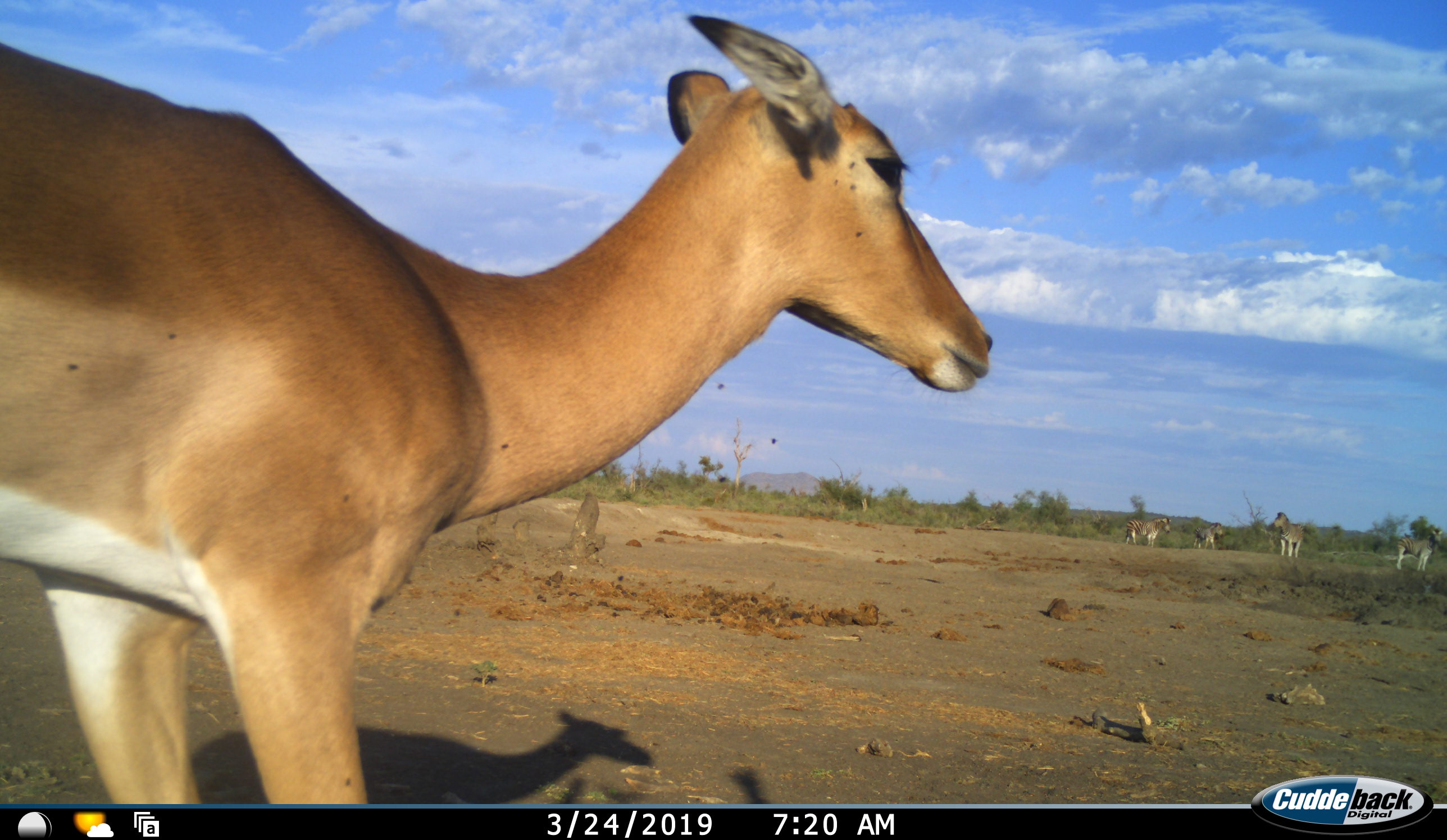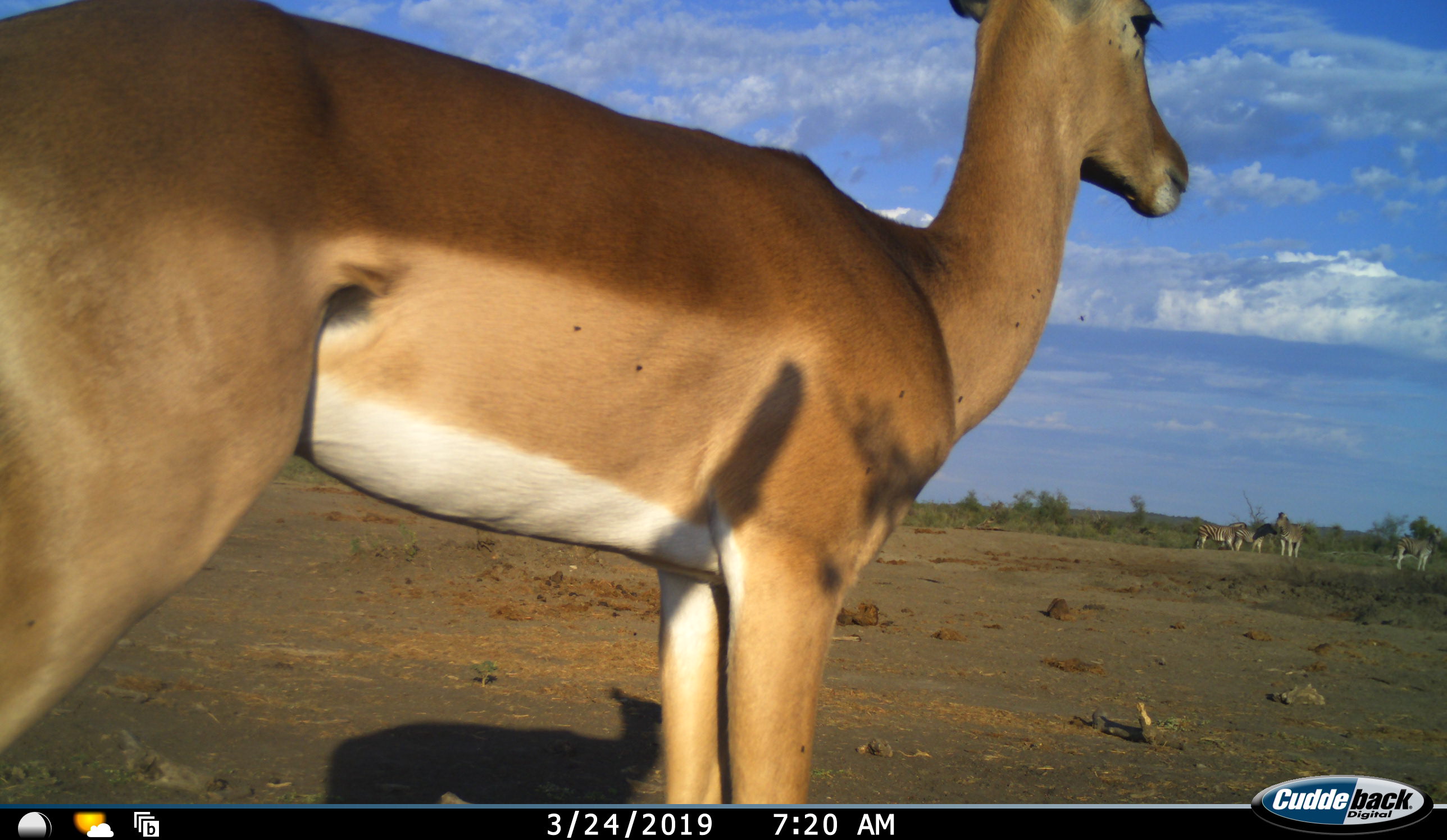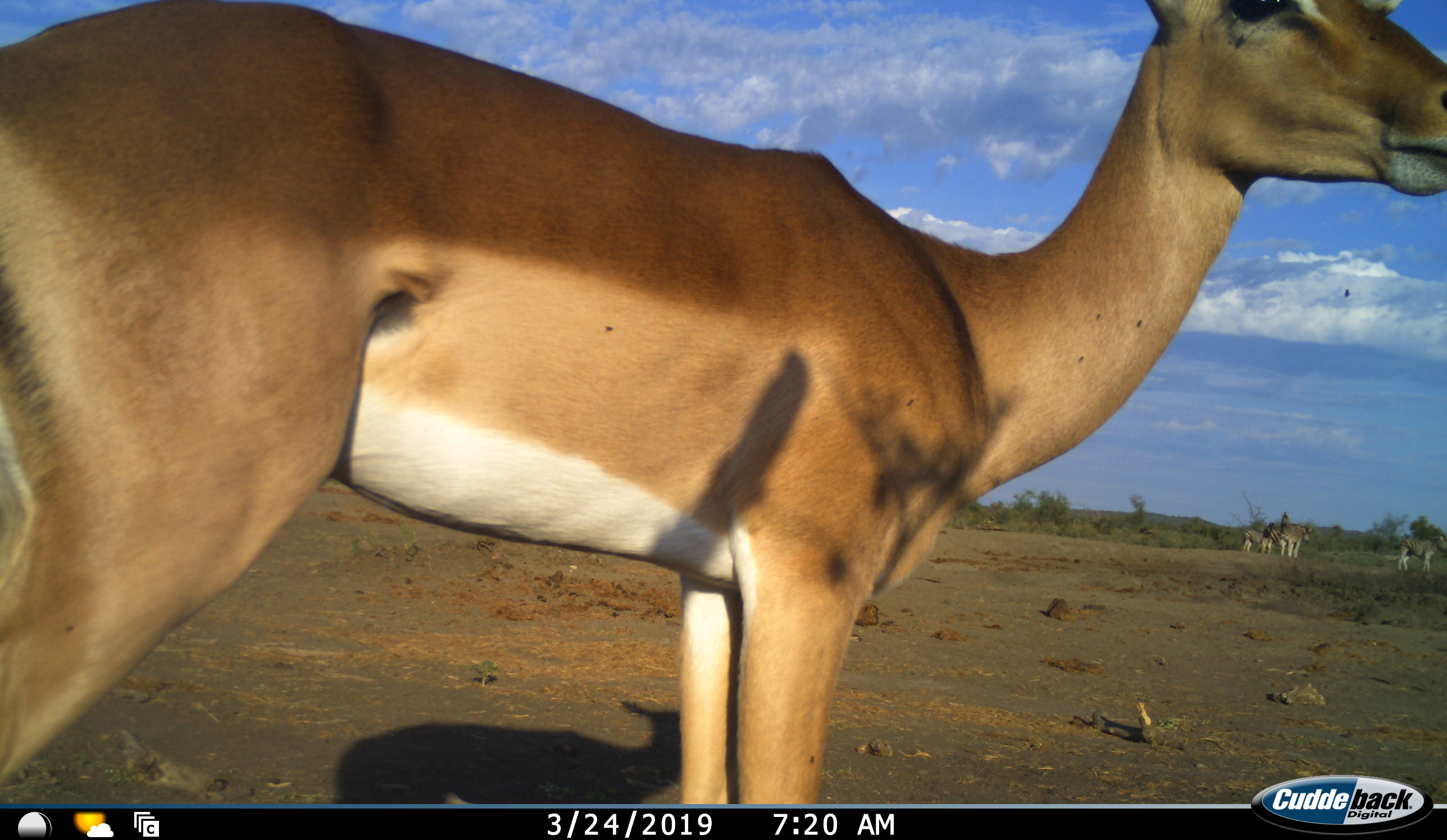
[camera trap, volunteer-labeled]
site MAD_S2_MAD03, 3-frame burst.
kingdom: Animalia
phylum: Chordata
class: Mammalia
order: Artiodactyla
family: Bovidae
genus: Aepyceros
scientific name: Aepyceros melampus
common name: impala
Impala (Aepyceros melampus), count 1. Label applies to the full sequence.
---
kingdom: Animalia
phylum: Chordata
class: Mammalia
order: Perissodactyla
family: Equidae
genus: Equus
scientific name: Equus quagga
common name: plains zebra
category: zebraplains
Zebraplains (plains zebra) (Equus quagga), count 4. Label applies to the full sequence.